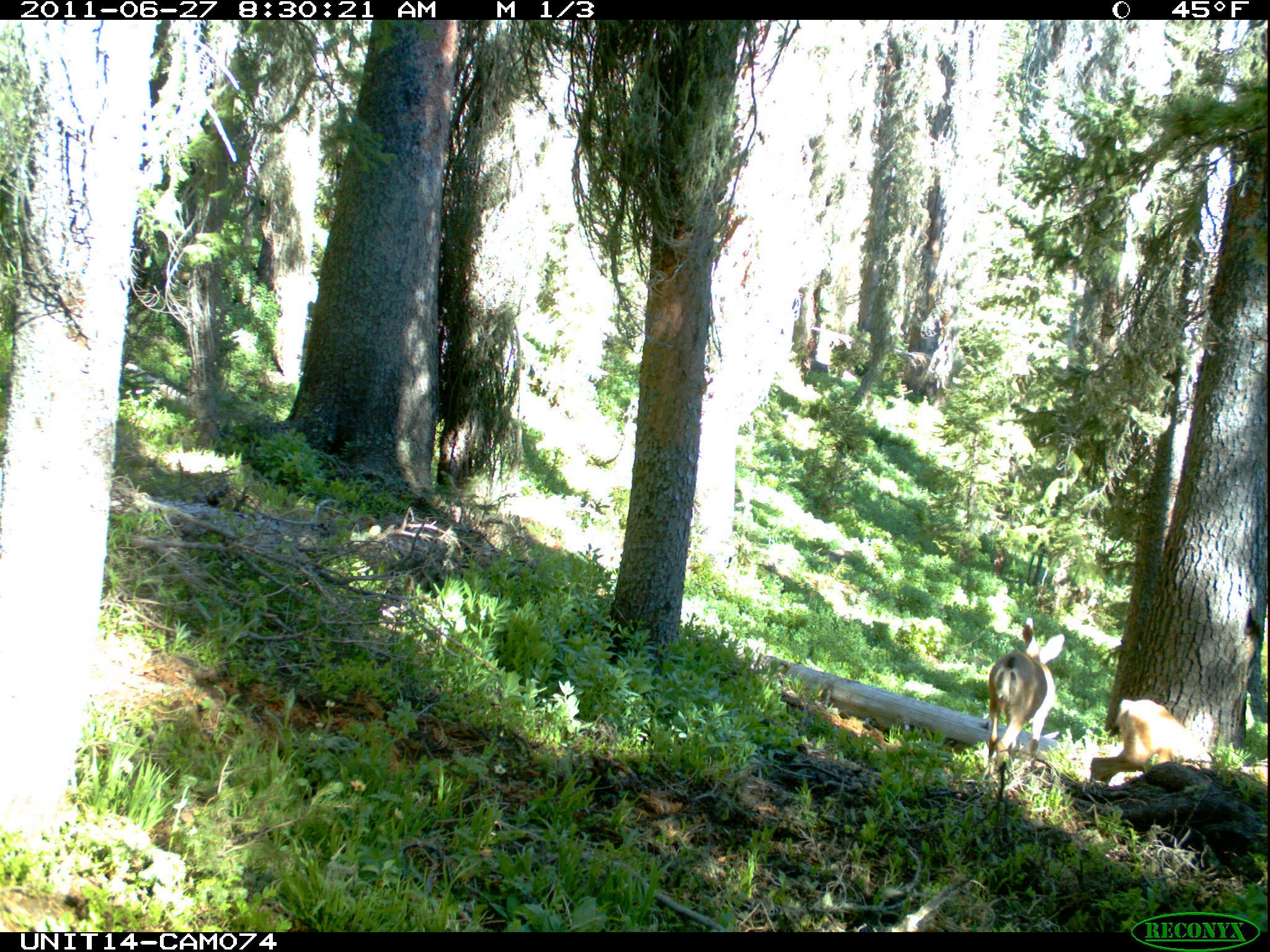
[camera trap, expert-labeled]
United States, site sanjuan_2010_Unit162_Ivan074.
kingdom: Animalia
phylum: Chordata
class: Mammalia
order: Artiodactyla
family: Cervidae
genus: Odocoileus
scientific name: Odocoileus hemionus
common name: mule deer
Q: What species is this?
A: Odocoileus hemionus (mule deer).